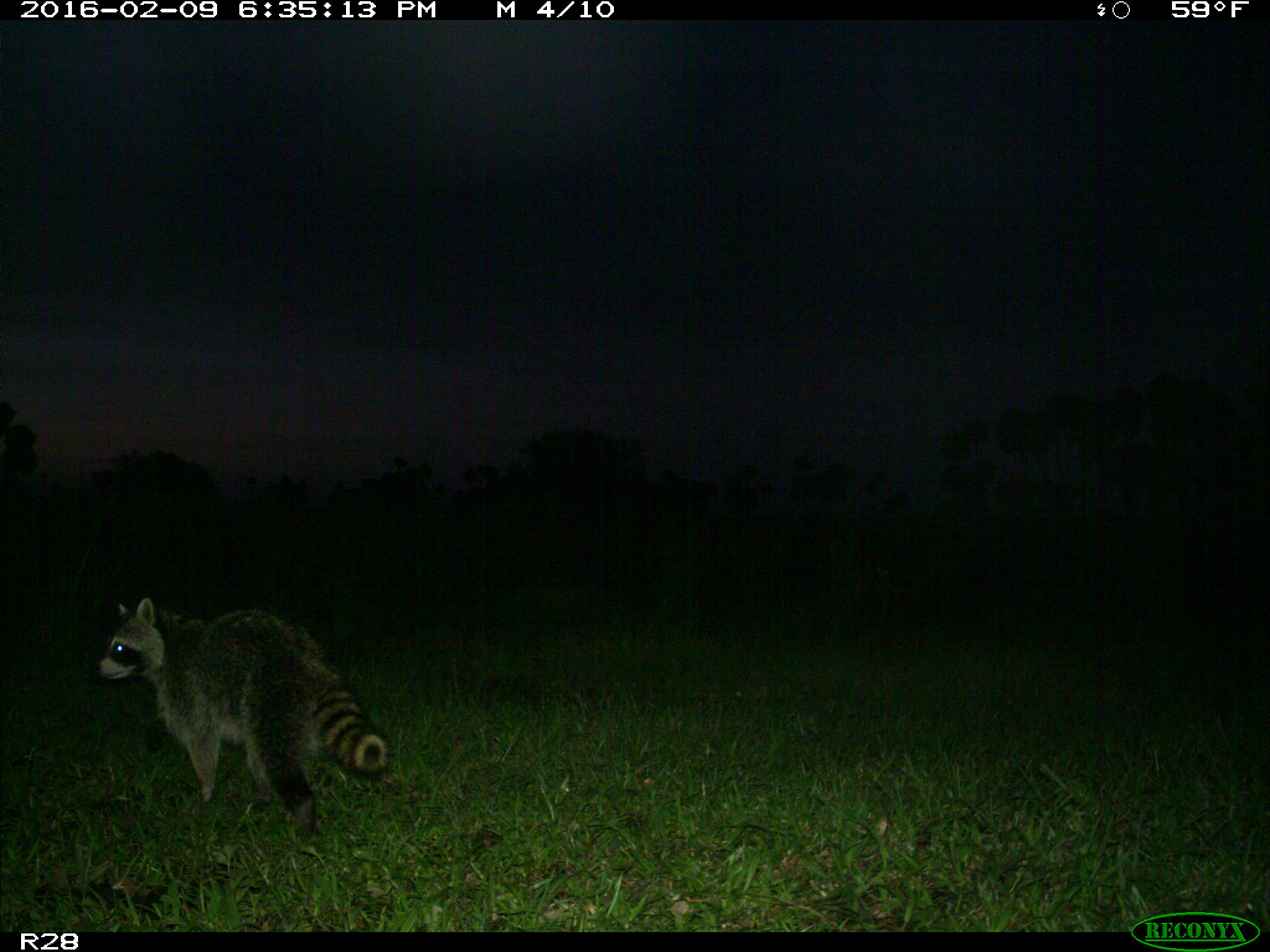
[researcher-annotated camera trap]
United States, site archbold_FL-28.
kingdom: Animalia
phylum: Chordata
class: Mammalia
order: Carnivora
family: Procyonidae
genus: Procyon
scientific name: Procyon lotor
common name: common raccoon